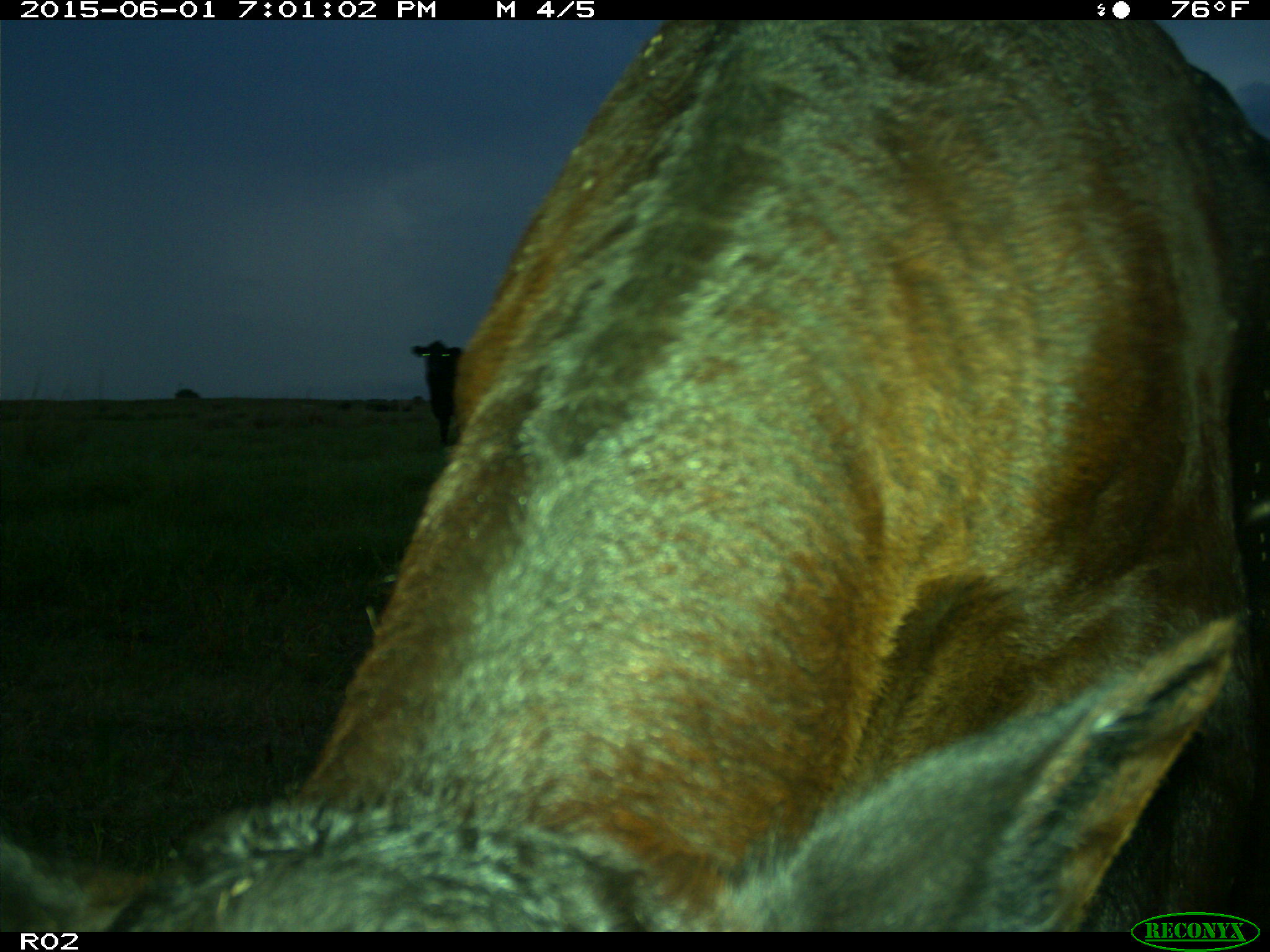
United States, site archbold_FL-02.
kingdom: Animalia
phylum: Chordata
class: Mammalia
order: Artiodactyla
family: Bovidae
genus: Bos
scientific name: Bos taurus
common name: domestic cow